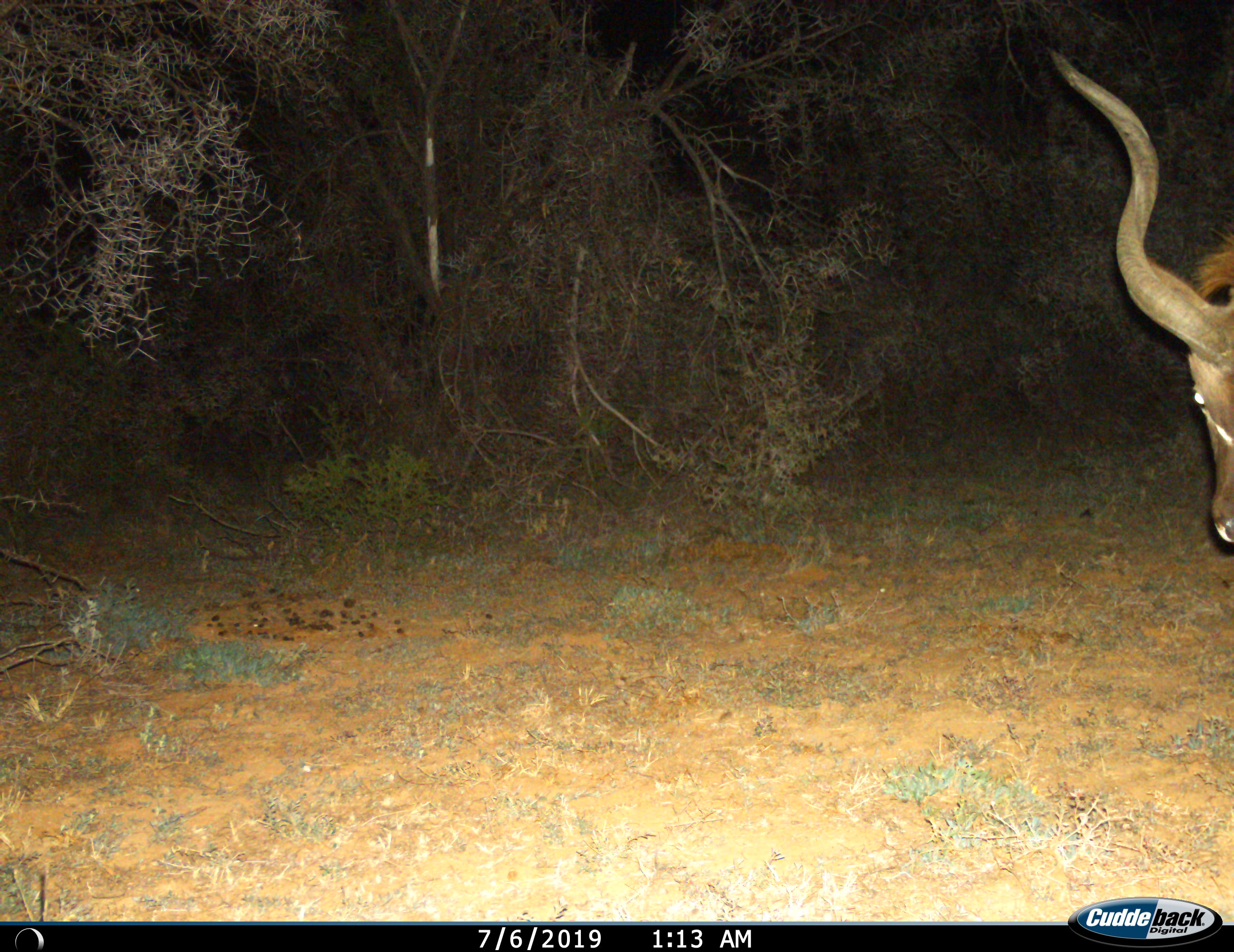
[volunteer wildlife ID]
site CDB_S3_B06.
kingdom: Animalia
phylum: Chordata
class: Mammalia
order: Artiodactyla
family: Bovidae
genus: Tragelaphus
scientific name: Tragelaphus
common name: kudu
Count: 1.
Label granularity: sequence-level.